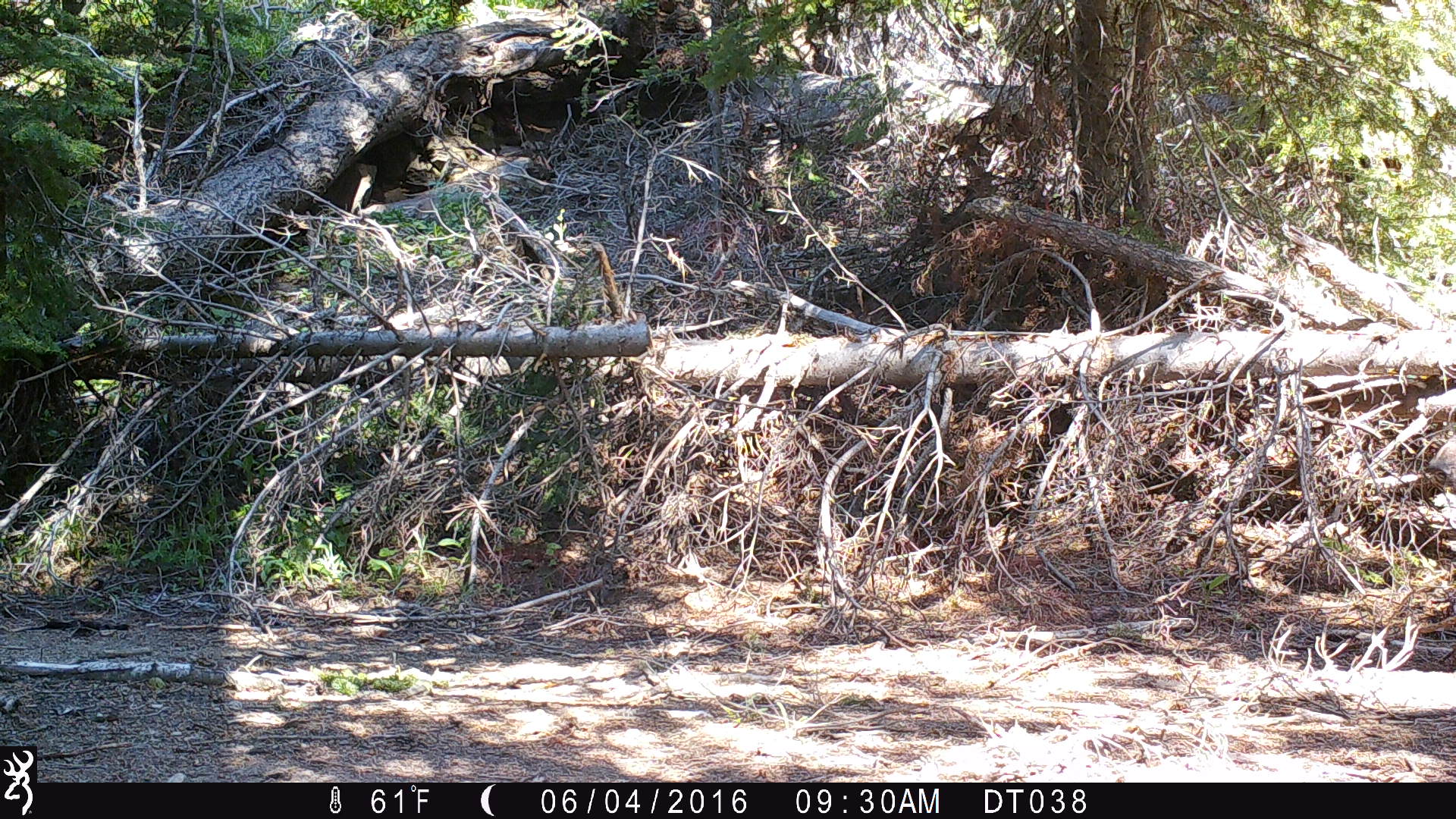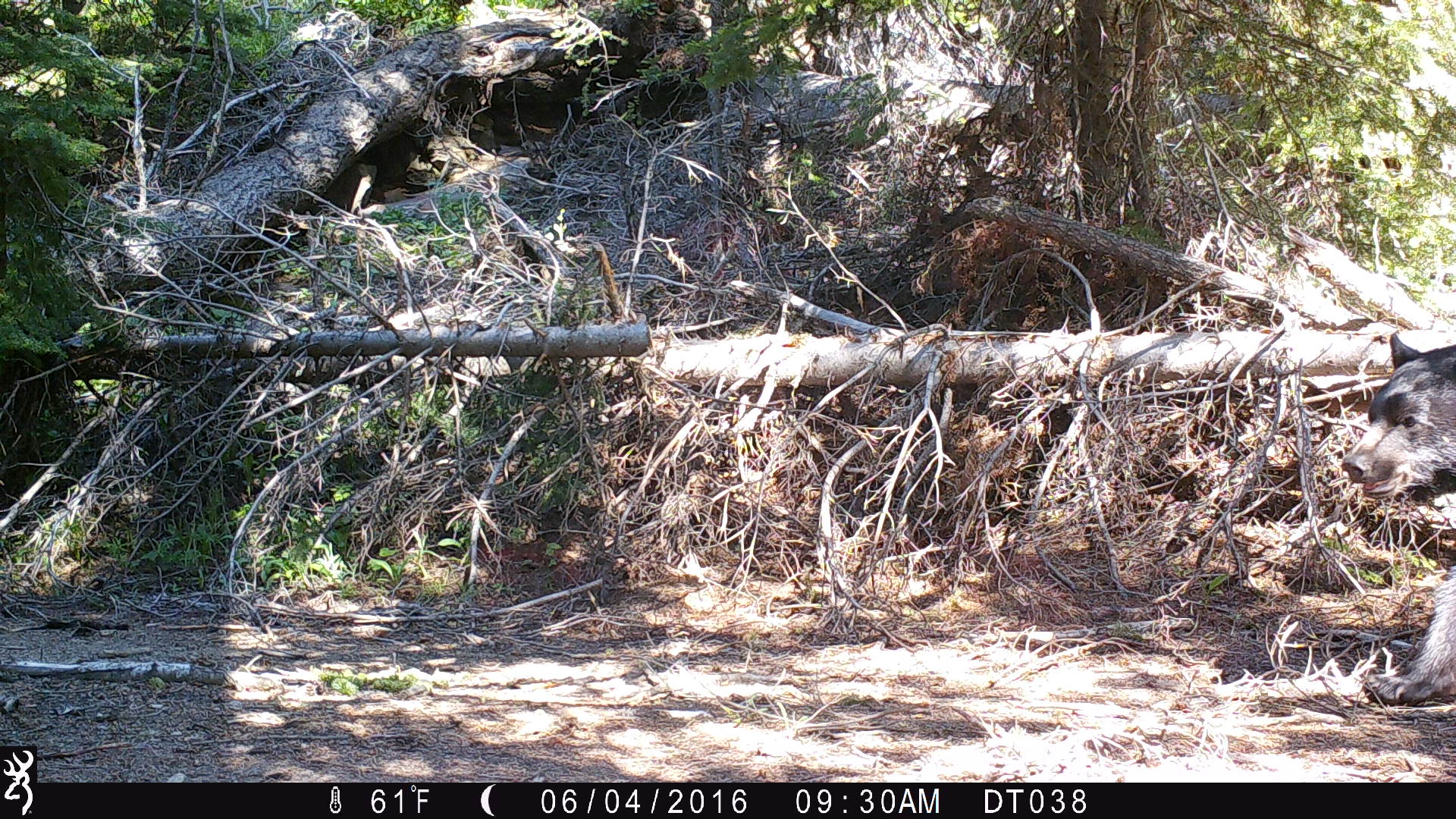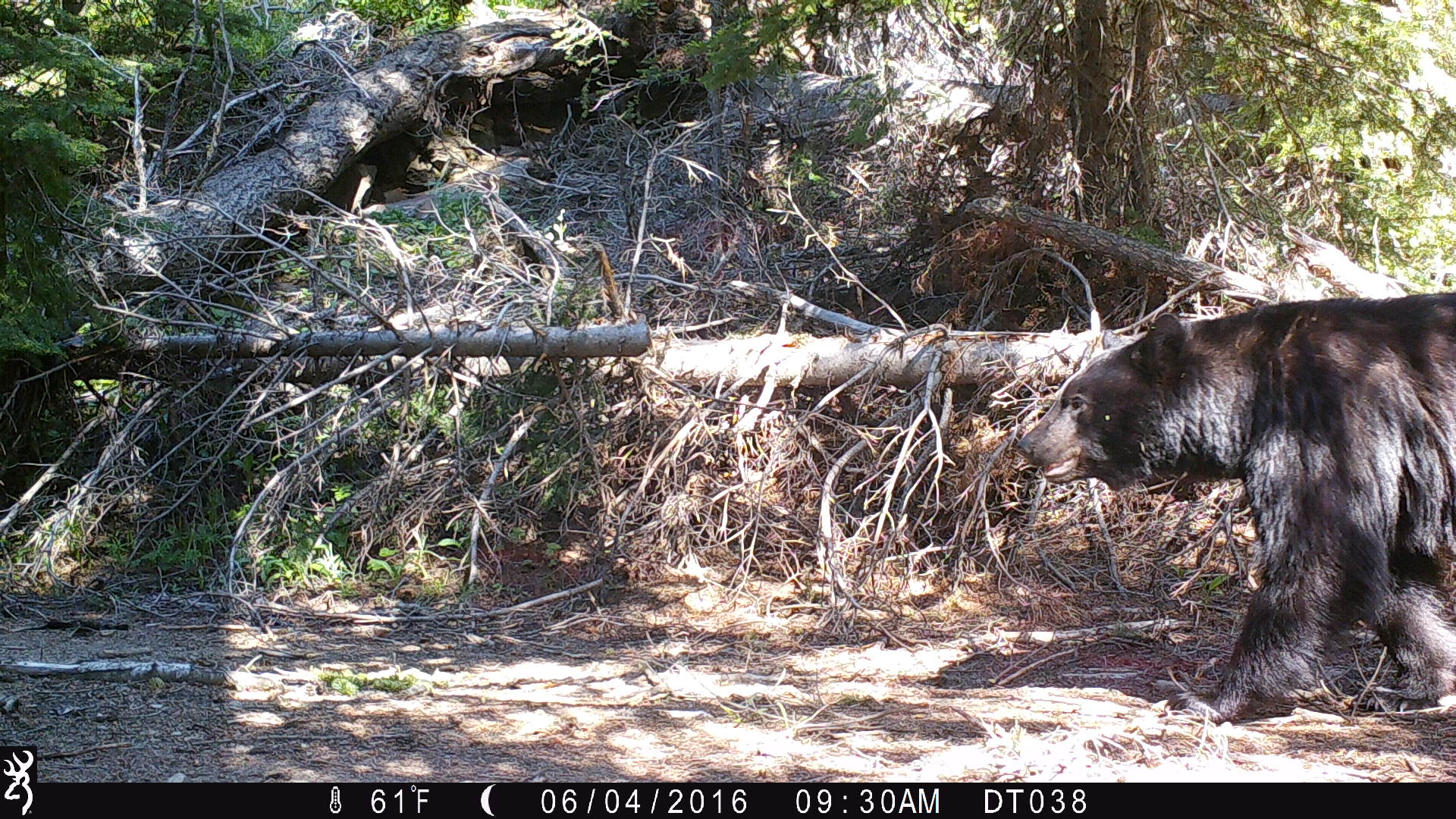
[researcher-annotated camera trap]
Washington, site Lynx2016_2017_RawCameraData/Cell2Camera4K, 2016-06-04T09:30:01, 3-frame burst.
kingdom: Animalia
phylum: Chordata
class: Mammalia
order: Carnivora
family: Ursidae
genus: Ursus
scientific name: Ursus americanus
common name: american black bear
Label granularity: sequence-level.